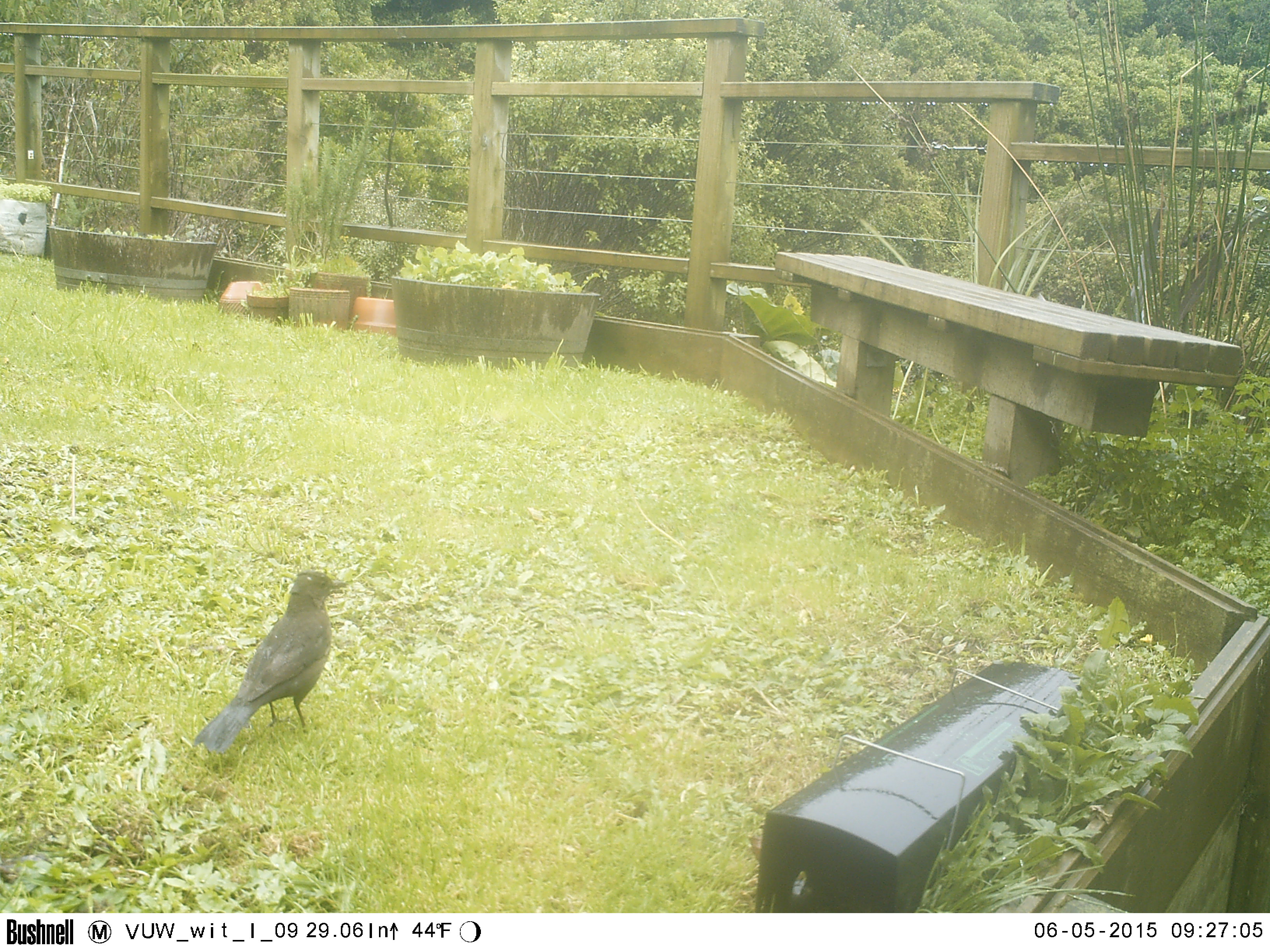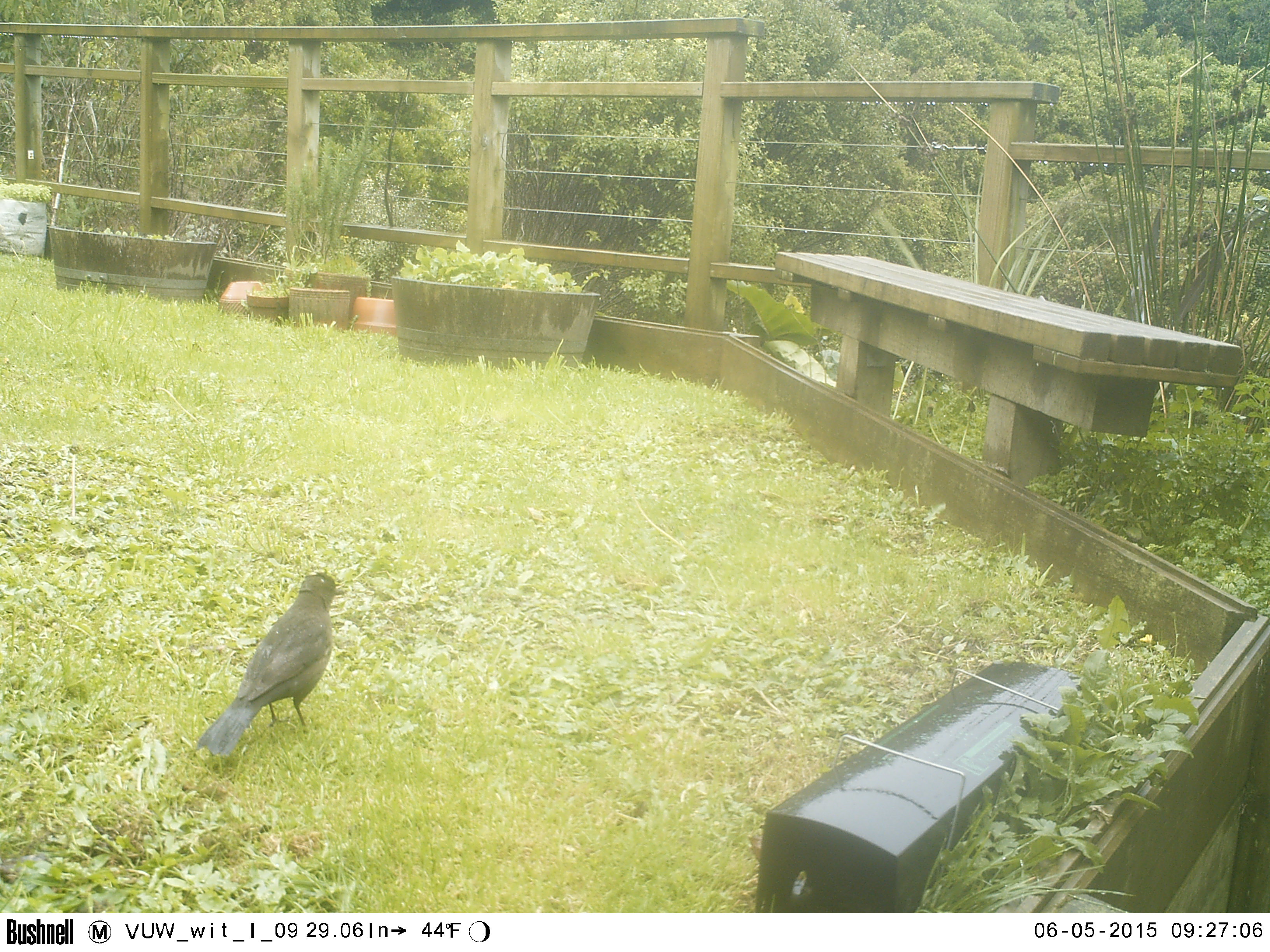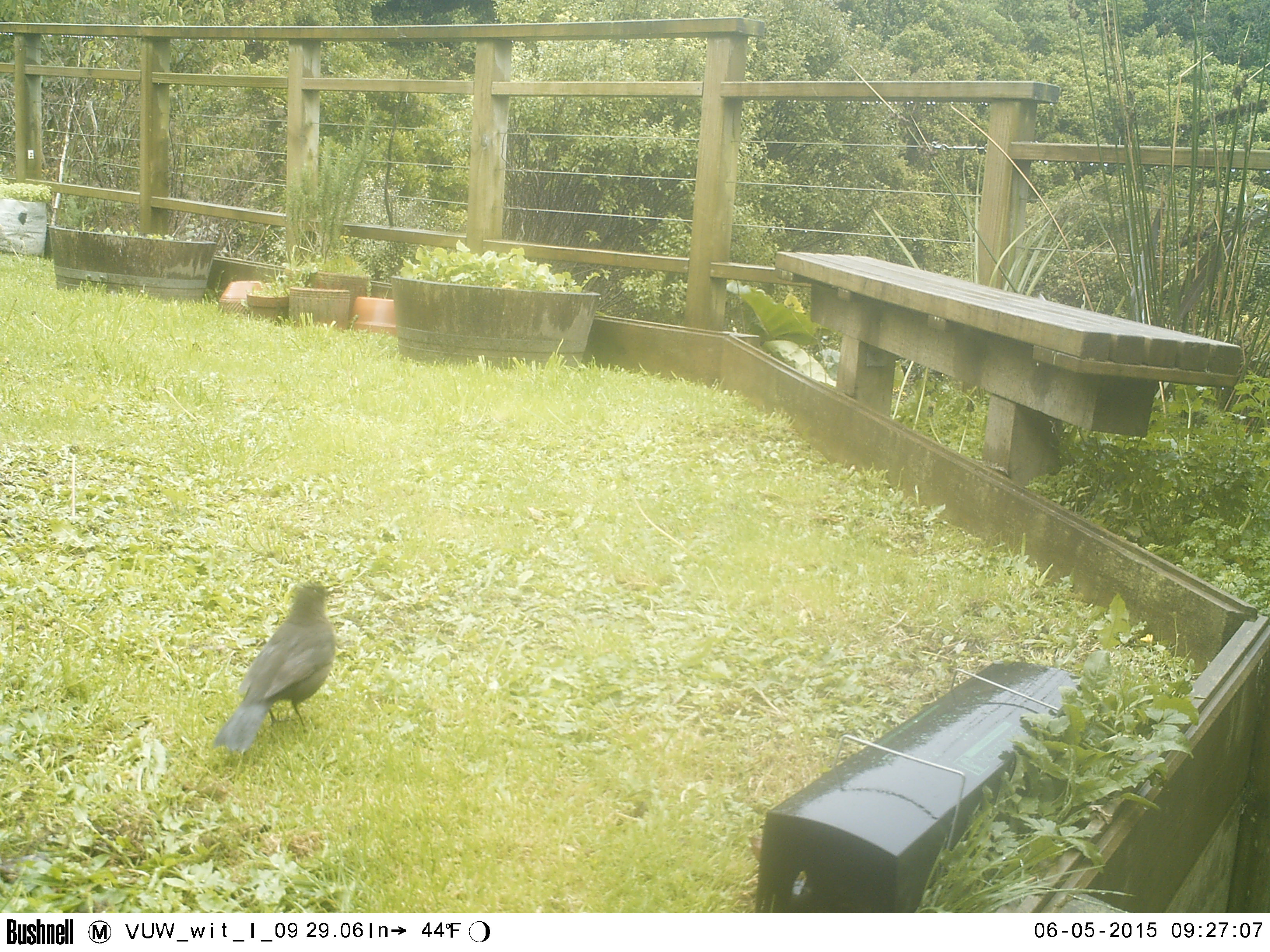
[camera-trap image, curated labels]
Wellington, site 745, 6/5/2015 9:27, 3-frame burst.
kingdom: Animalia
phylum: Chordata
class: Aves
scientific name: Aves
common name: bird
Bird (Aves).